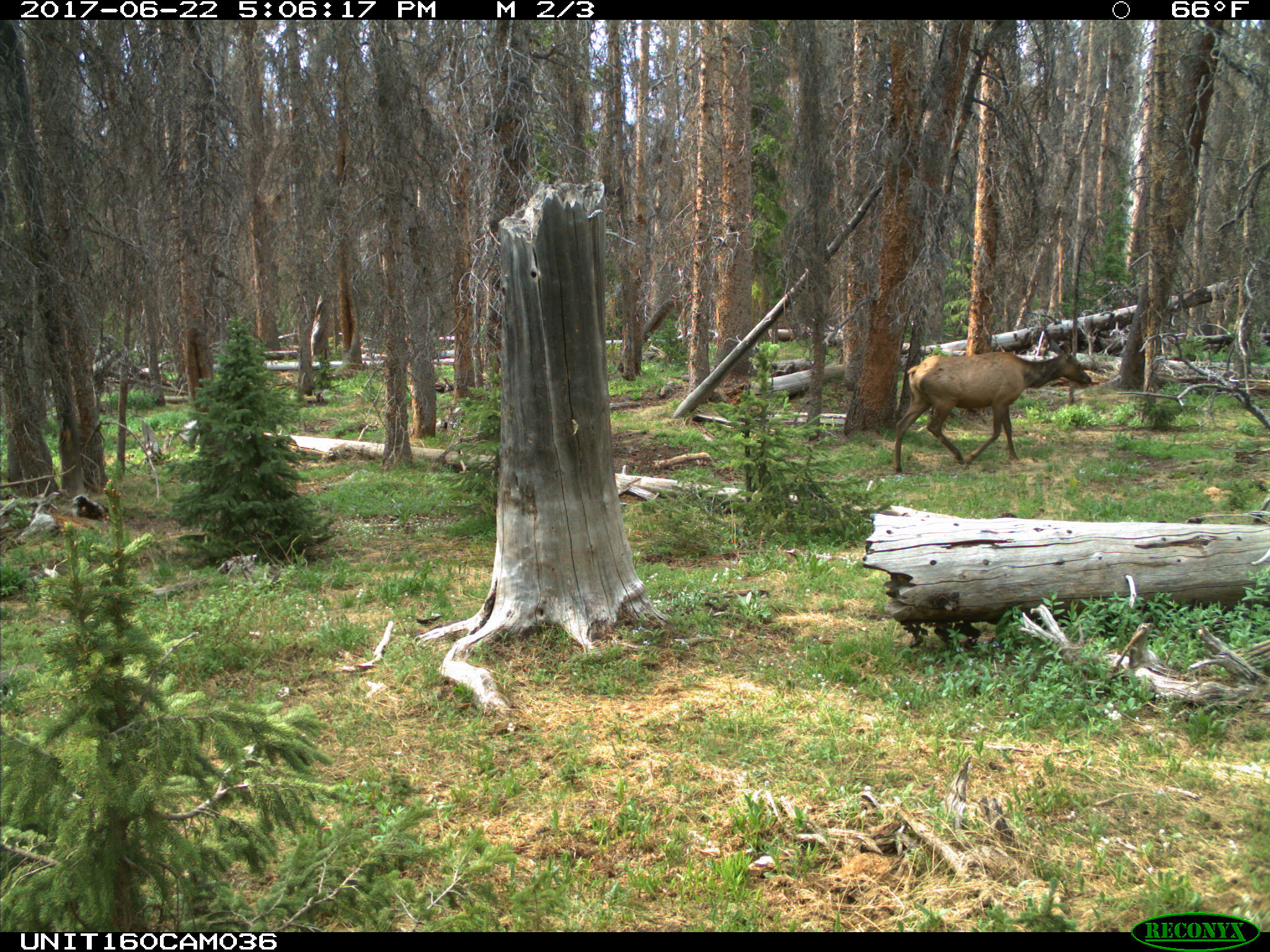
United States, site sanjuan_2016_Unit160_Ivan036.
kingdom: Animalia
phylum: Chordata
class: Mammalia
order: Artiodactyla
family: Cervidae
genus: Cervus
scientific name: Cervus elaphus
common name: red deer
Cervus elaphus (red deer).